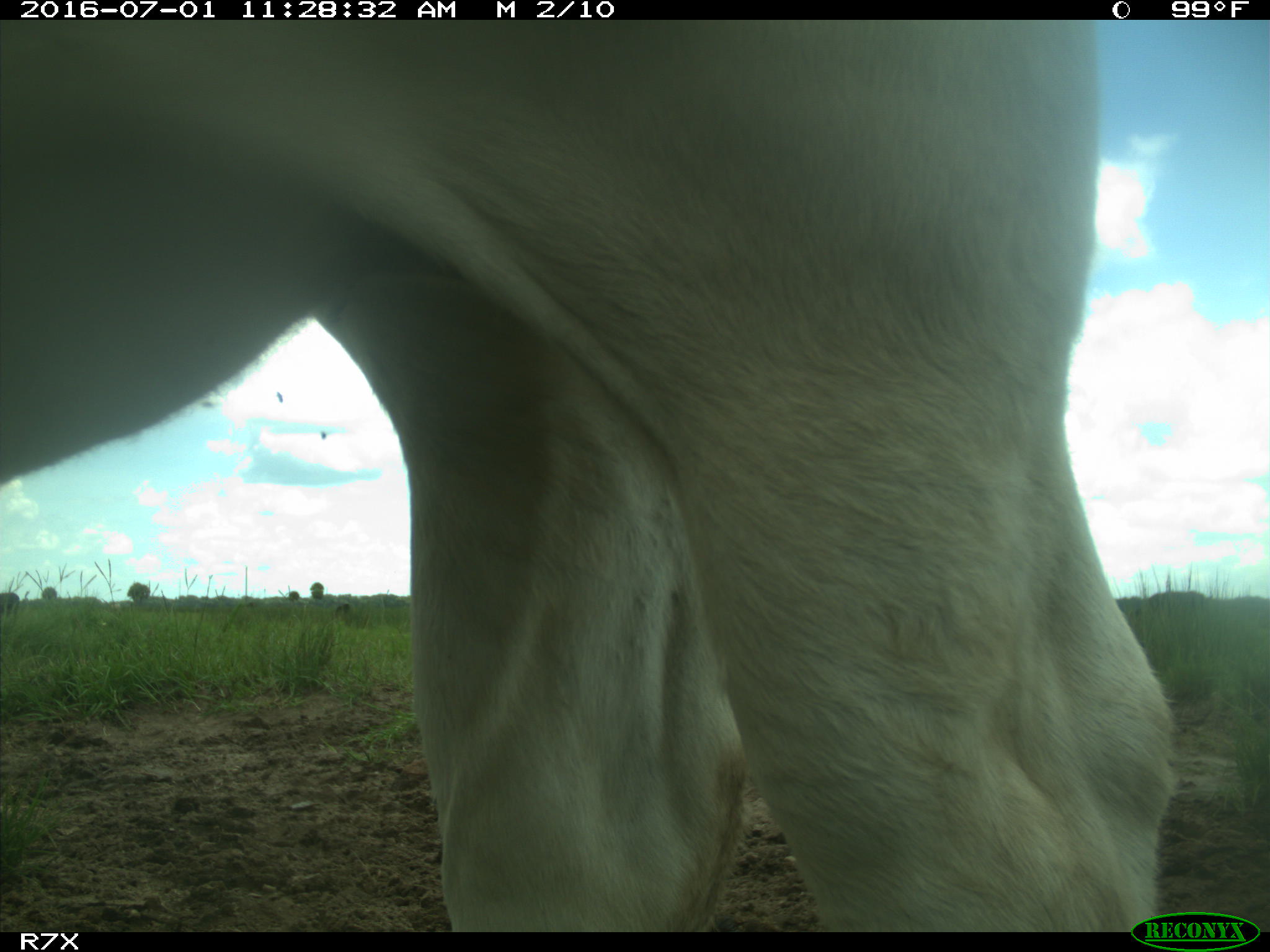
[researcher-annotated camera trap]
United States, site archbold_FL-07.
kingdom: Animalia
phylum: Chordata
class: Mammalia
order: Artiodactyla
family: Bovidae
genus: Bos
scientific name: Bos taurus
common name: domestic cow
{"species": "Bos taurus (domestic cow)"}